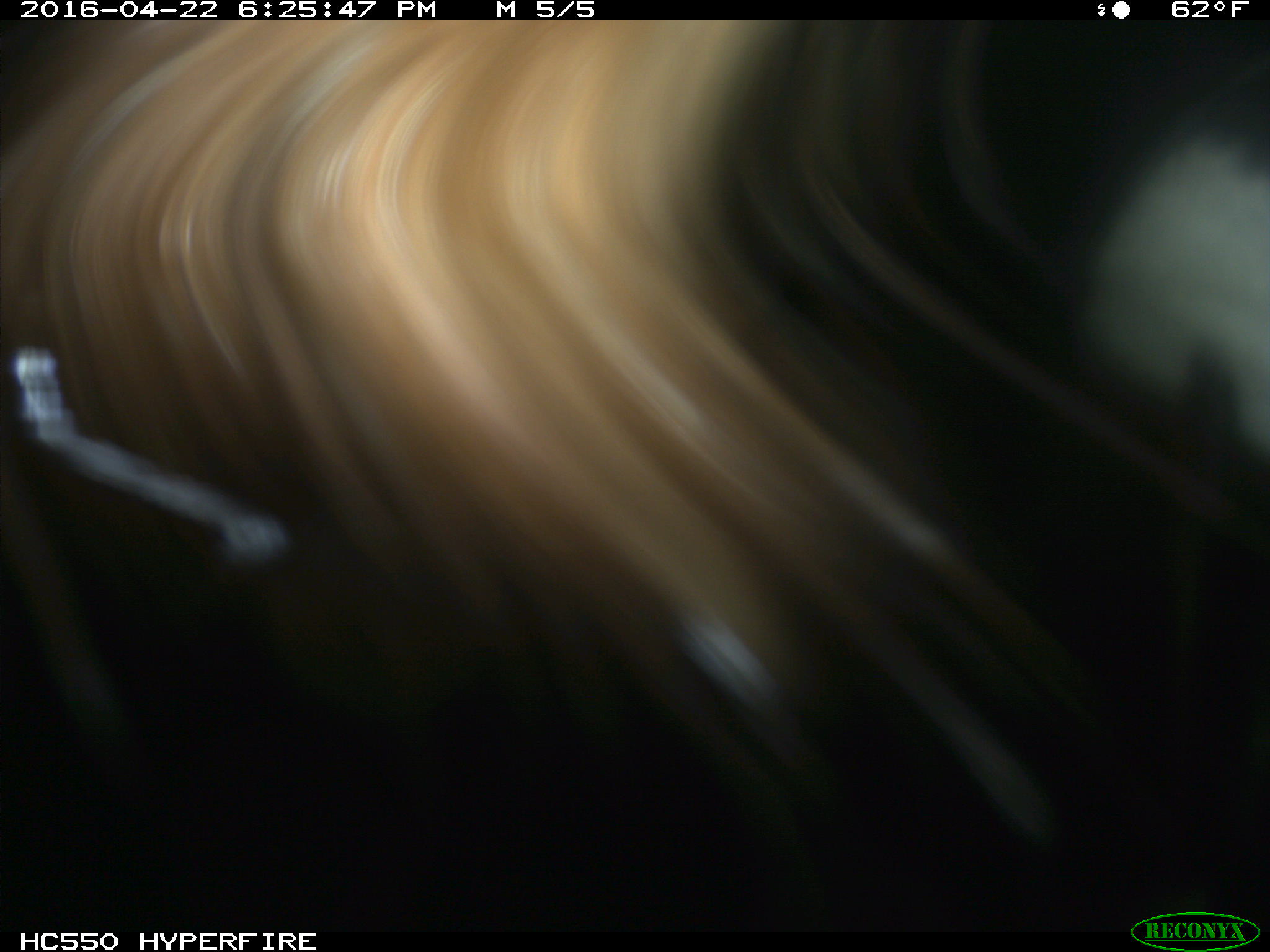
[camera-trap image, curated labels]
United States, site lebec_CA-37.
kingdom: Animalia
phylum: Chordata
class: Mammalia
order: Artiodactyla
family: Bovidae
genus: Bos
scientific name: Bos taurus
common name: domestic cow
Bos taurus (domestic cow).